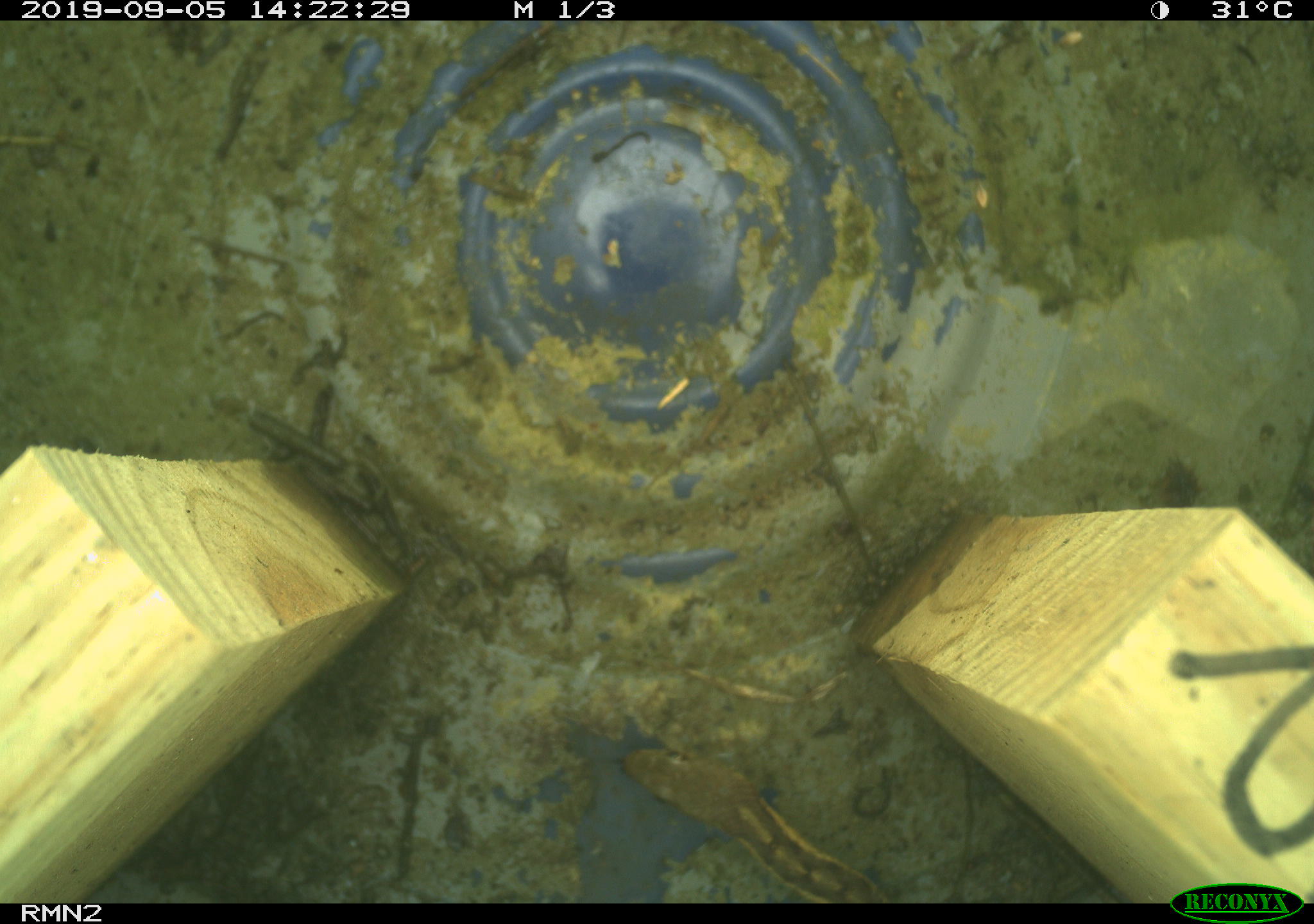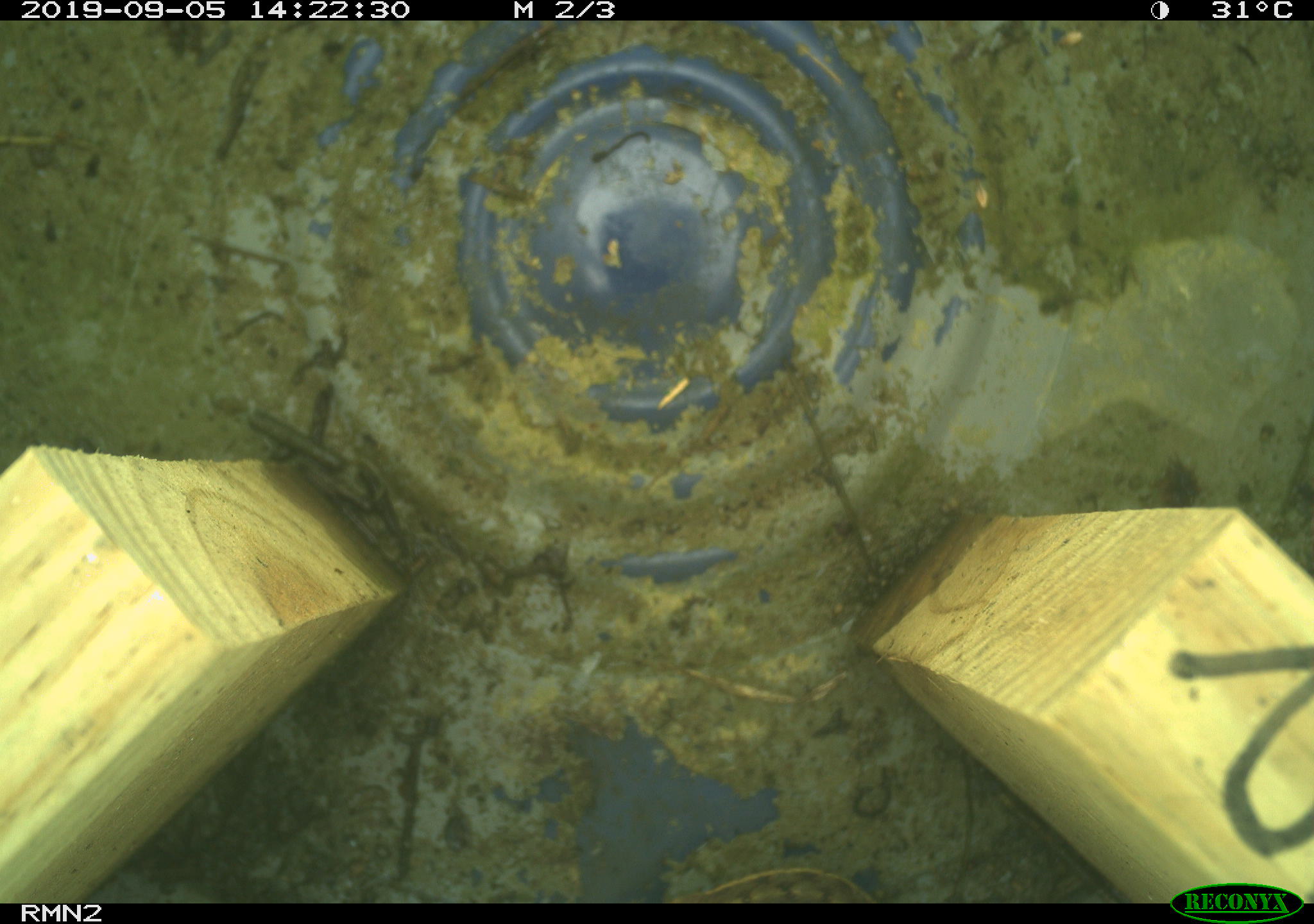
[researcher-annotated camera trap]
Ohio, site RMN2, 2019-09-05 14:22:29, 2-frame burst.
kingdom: Animalia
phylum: Chordata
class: Reptilia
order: Squamata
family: Colubridae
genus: Thamnophis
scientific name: Thamnophis sirtalis sirtalis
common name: eastern gartersnake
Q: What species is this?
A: Eastern gartersnake (Thamnophis sirtalis sirtalis).